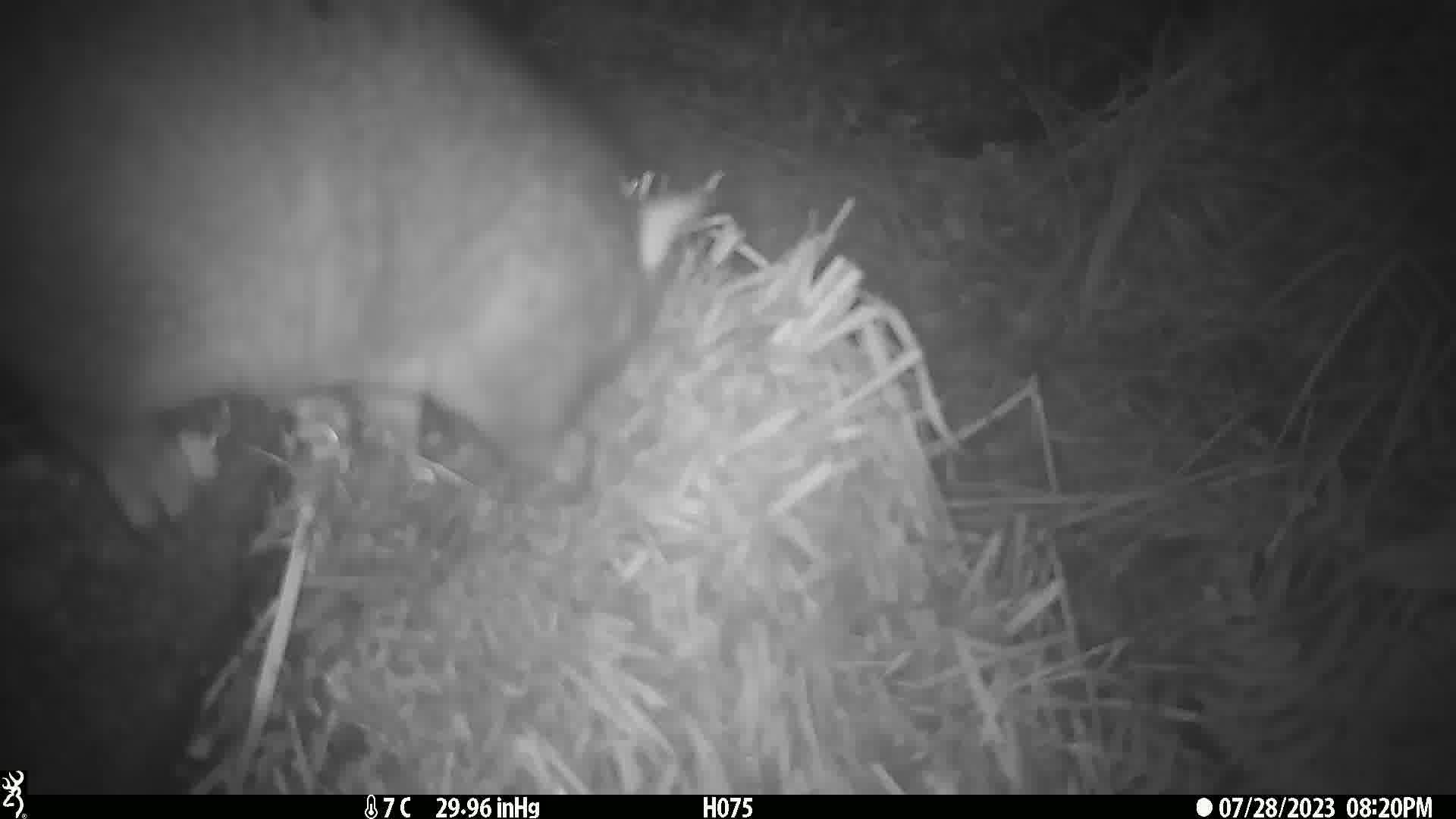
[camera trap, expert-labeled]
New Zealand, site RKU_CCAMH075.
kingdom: Animalia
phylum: Chordata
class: Mammalia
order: Diprotodontia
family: Phalangeridae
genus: Trichosurus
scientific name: Trichosurus vulpecula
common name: common brushtail possum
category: possum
Possum (common brushtail possum) (Trichosurus vulpecula).